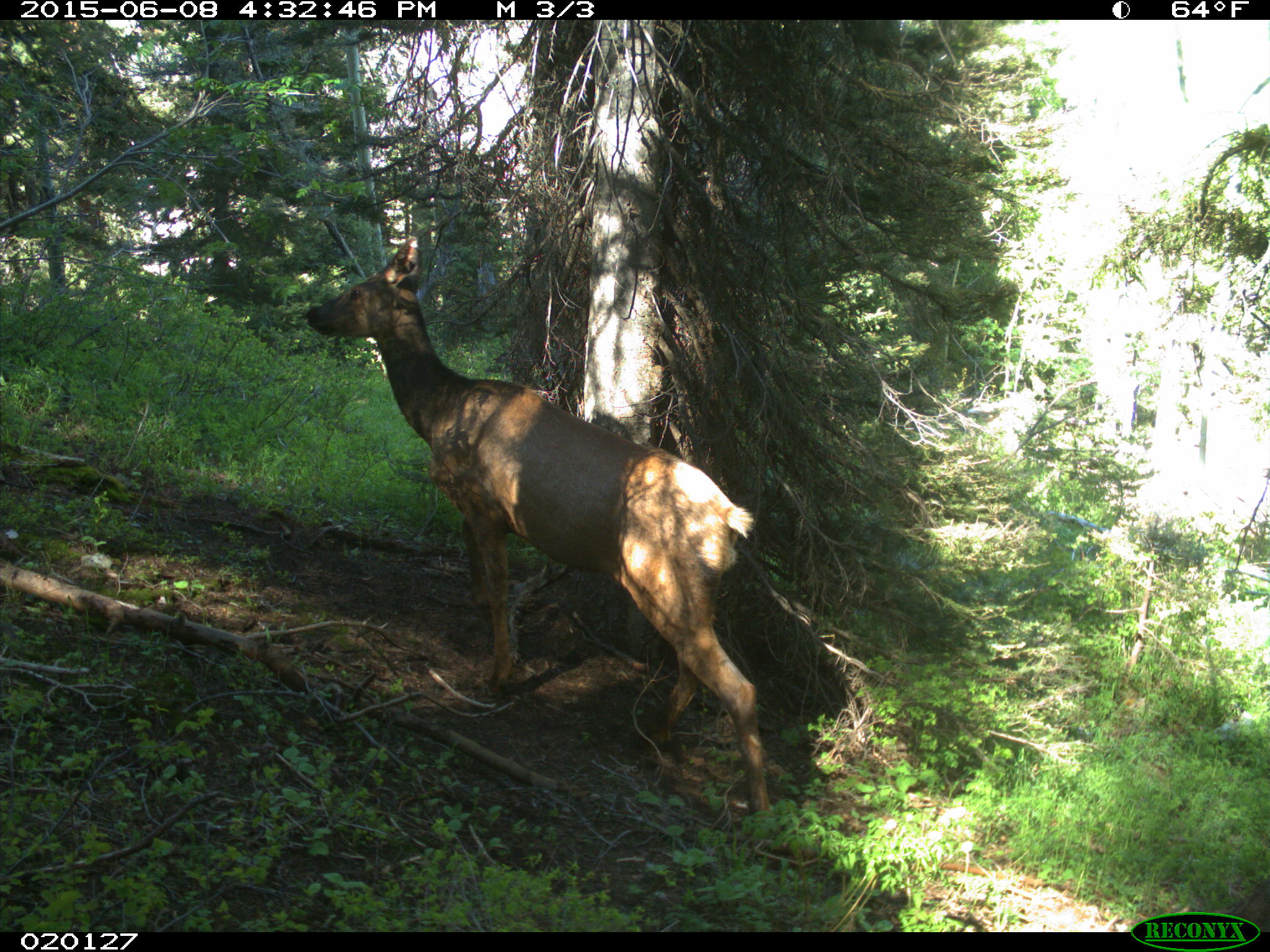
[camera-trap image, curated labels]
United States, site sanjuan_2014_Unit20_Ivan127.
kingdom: Animalia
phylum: Chordata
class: Mammalia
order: Artiodactyla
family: Cervidae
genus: Cervus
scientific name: Cervus elaphus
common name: red deer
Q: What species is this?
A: Cervus elaphus (red deer).